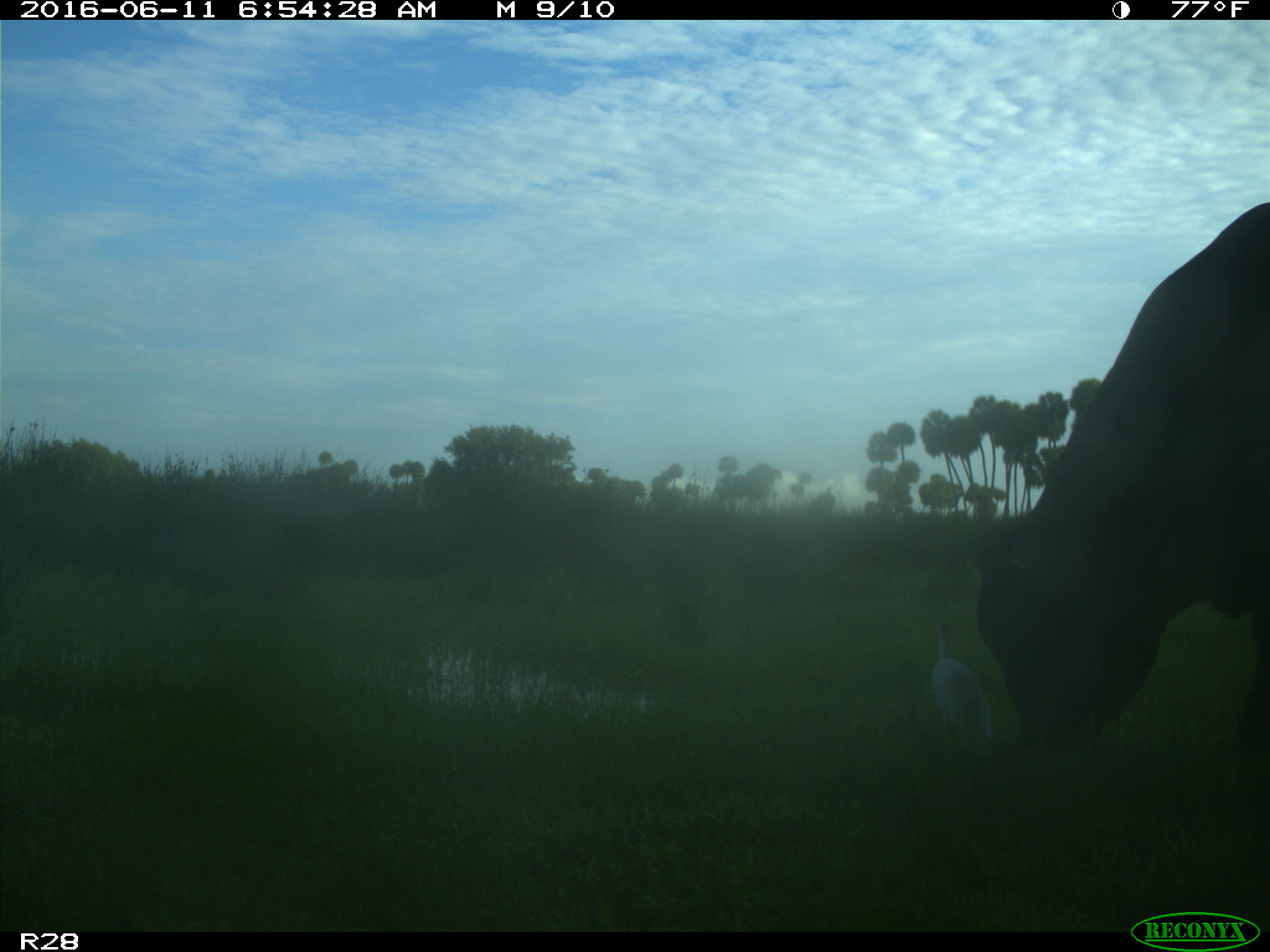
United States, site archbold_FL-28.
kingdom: Animalia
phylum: Chordata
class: Mammalia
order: Artiodactyla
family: Bovidae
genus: Bos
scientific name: Bos taurus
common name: domestic cow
Bos taurus (domestic cow).